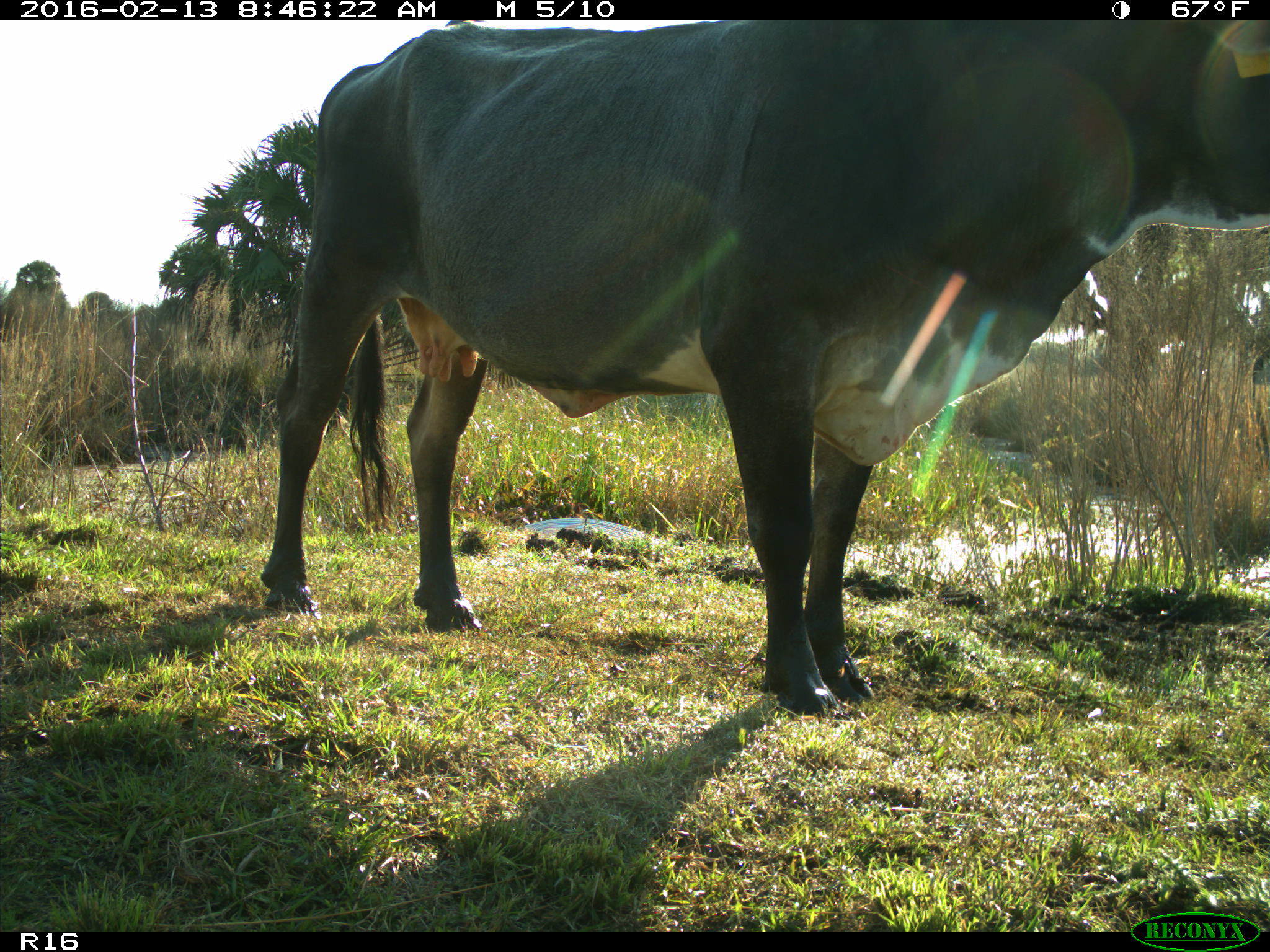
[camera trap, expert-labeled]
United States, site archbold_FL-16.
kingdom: Animalia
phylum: Chordata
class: Mammalia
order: Artiodactyla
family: Bovidae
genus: Bos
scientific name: Bos taurus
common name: domestic cow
Bos taurus (domestic cow).